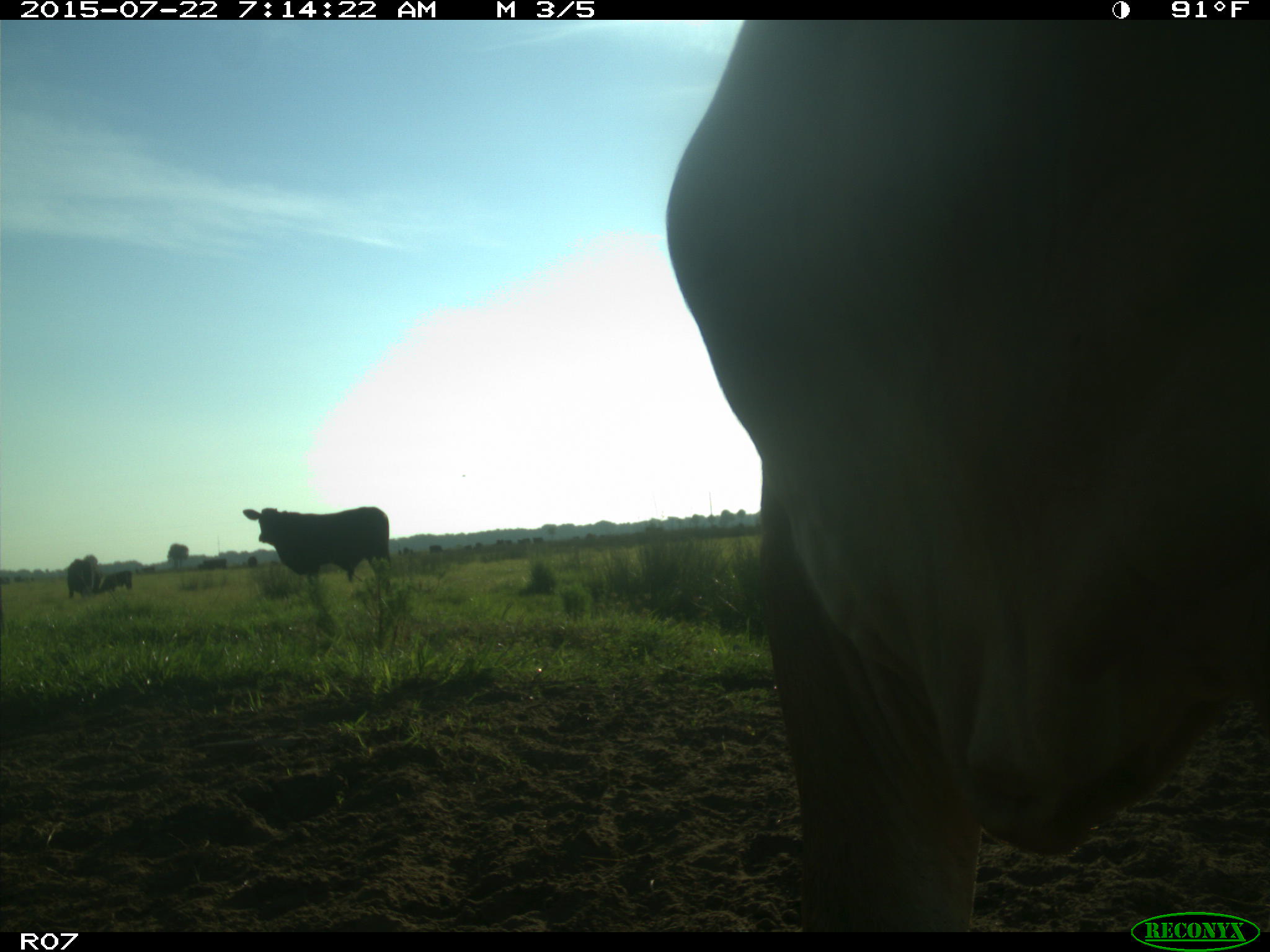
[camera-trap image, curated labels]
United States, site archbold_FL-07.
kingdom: Animalia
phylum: Chordata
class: Mammalia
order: Artiodactyla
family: Cervidae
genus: Odocoileus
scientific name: Odocoileus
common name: deer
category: unidentified deer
Unidentified deer (deer) (Odocoileus).